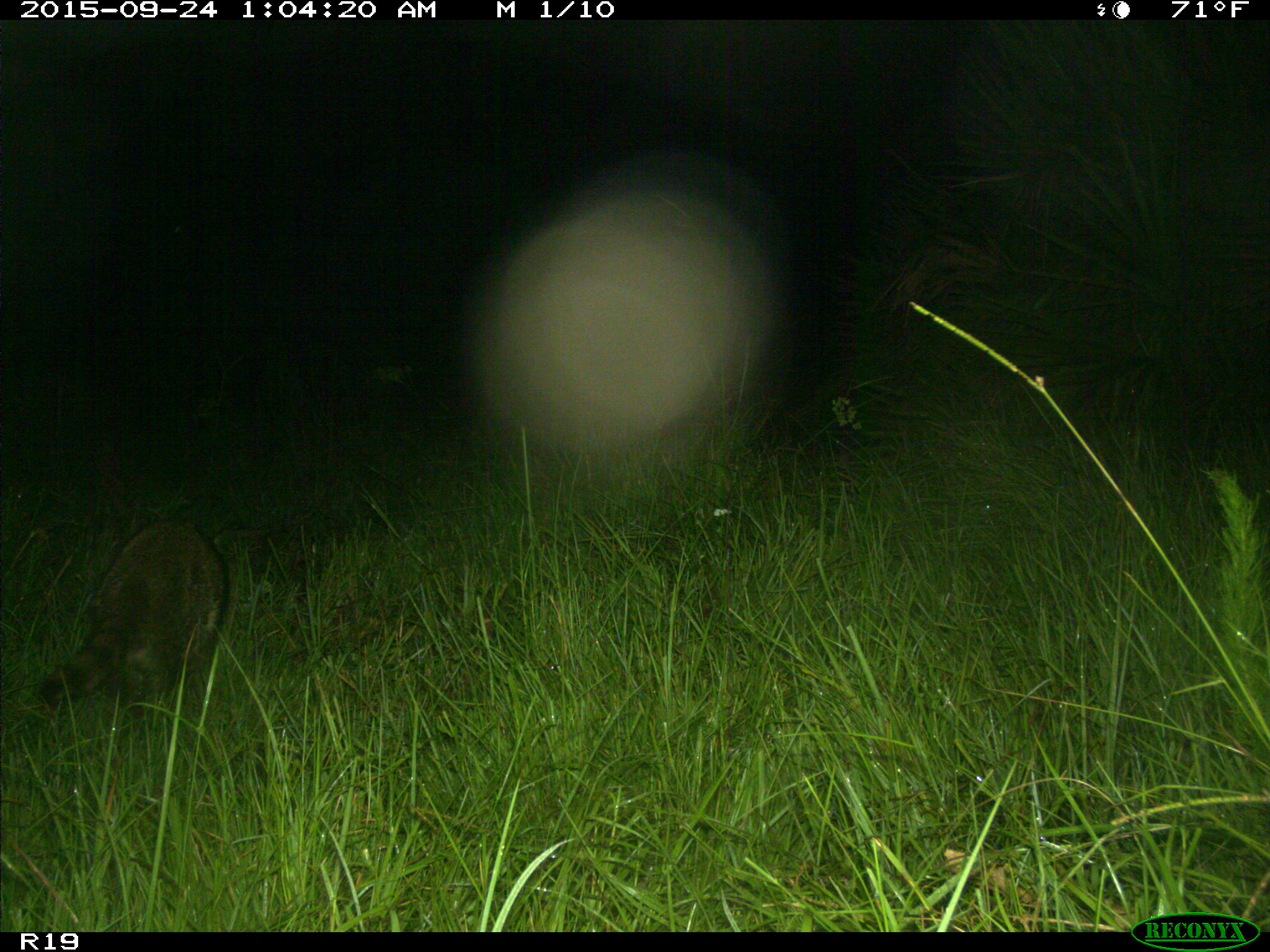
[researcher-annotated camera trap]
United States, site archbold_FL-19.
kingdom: Animalia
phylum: Chordata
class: Mammalia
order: Carnivora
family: Procyonidae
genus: Procyon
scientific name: Procyon lotor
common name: common raccoon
Procyon lotor (common raccoon).